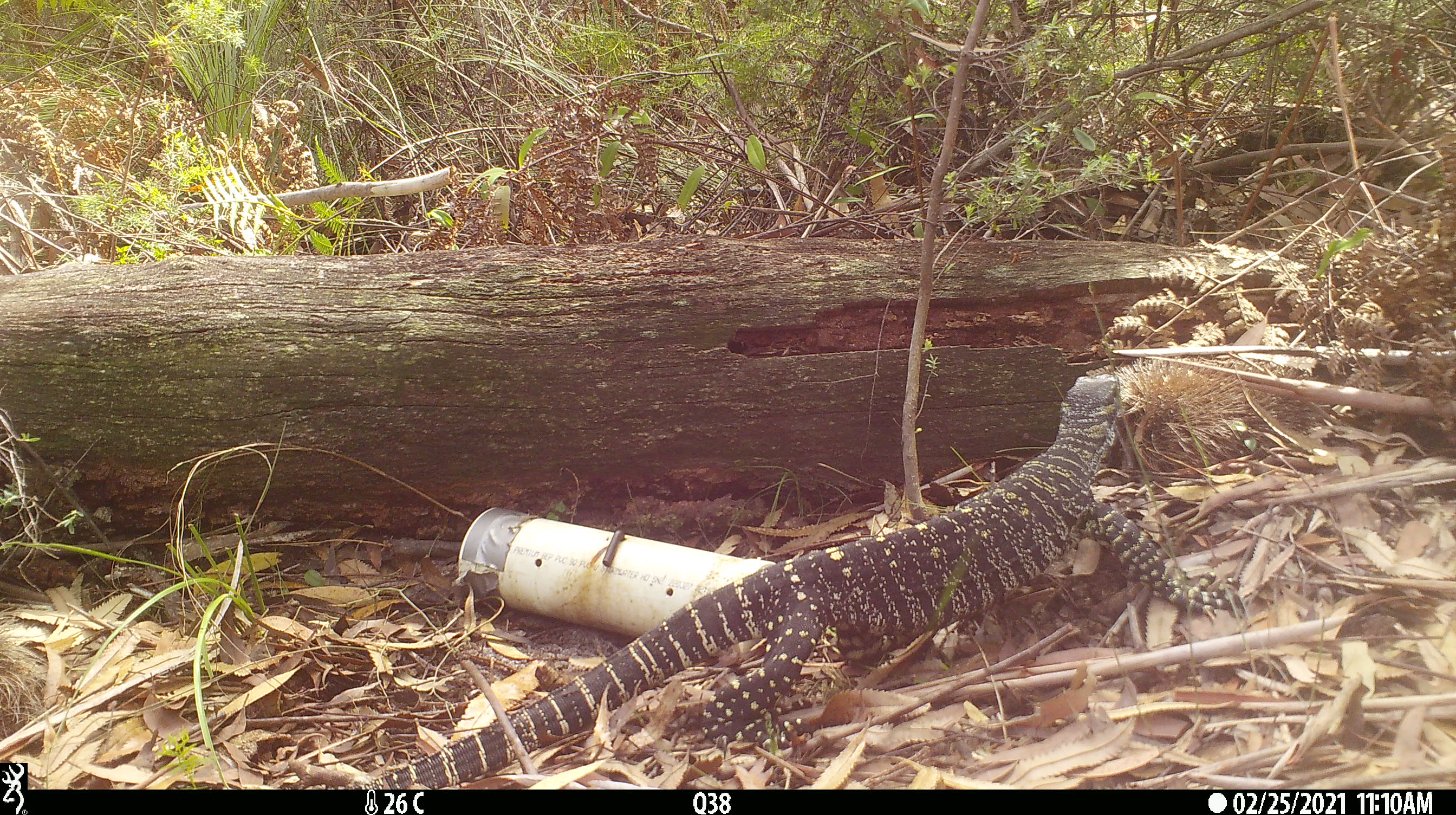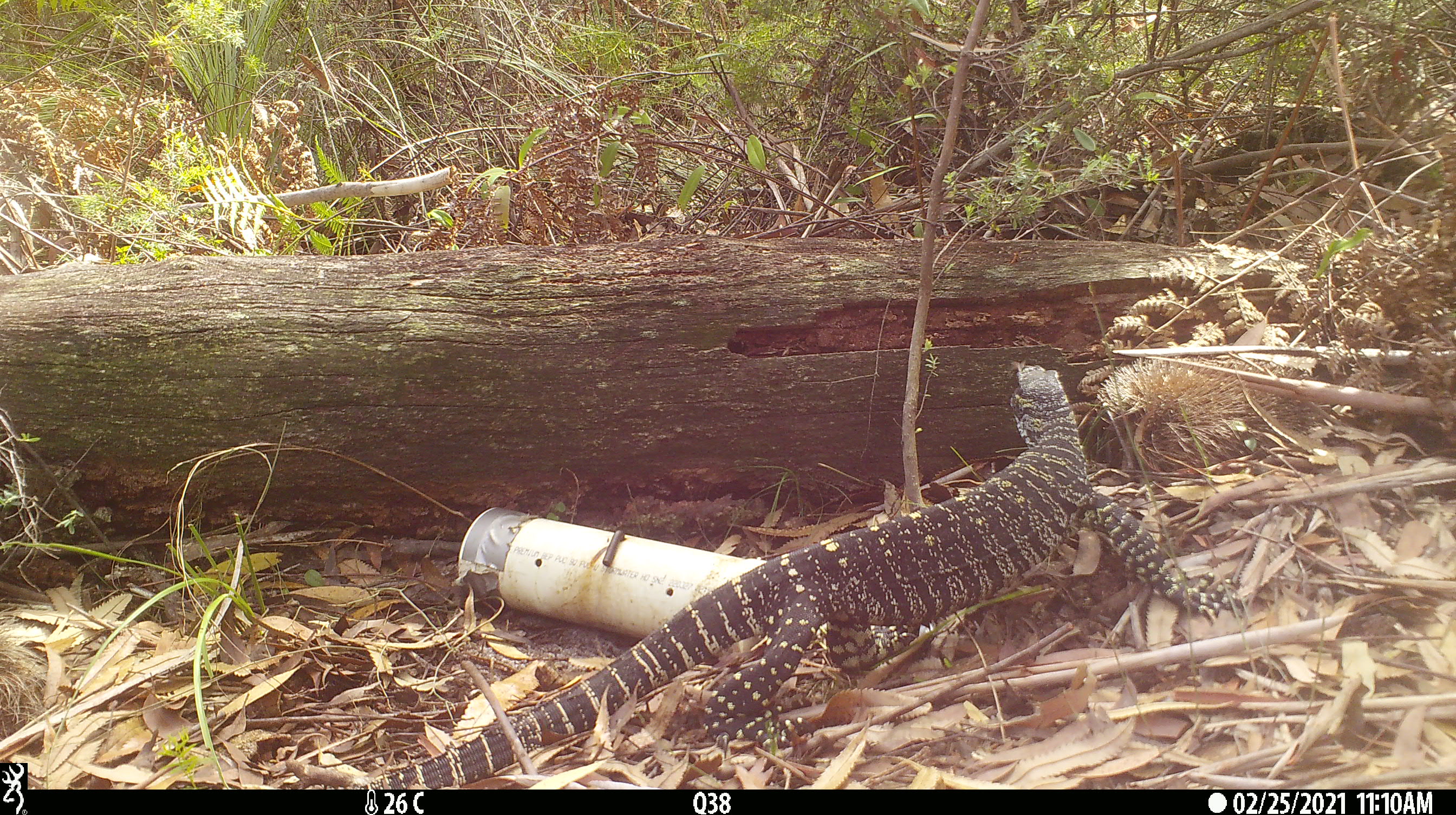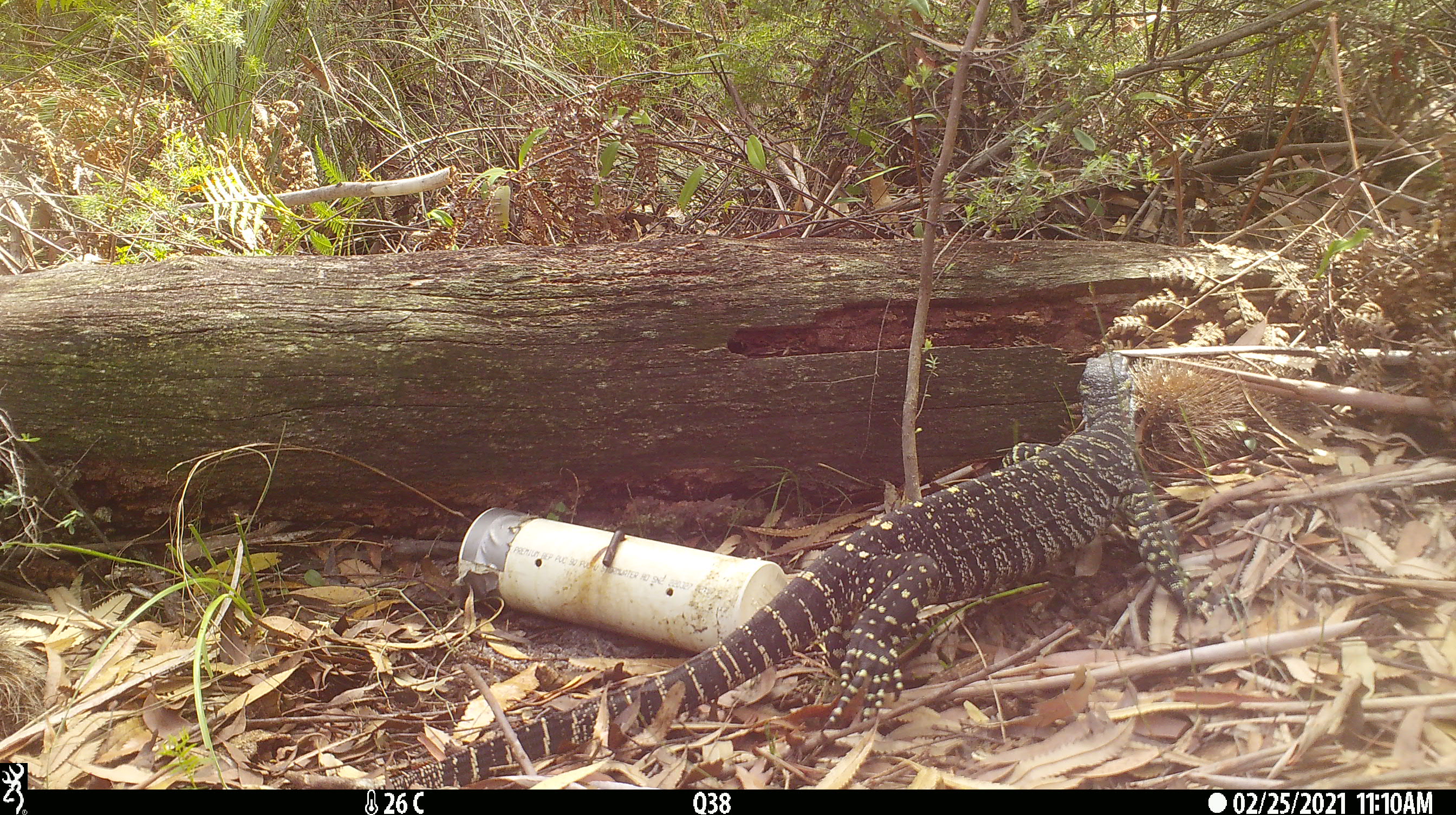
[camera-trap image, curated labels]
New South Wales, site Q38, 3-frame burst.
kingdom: Animalia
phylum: Chordata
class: Reptilia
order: Squamata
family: Varanidae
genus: Varanus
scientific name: Varanus varius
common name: lace monitor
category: goanna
Goanna (lace monitor) (Varanus varius).